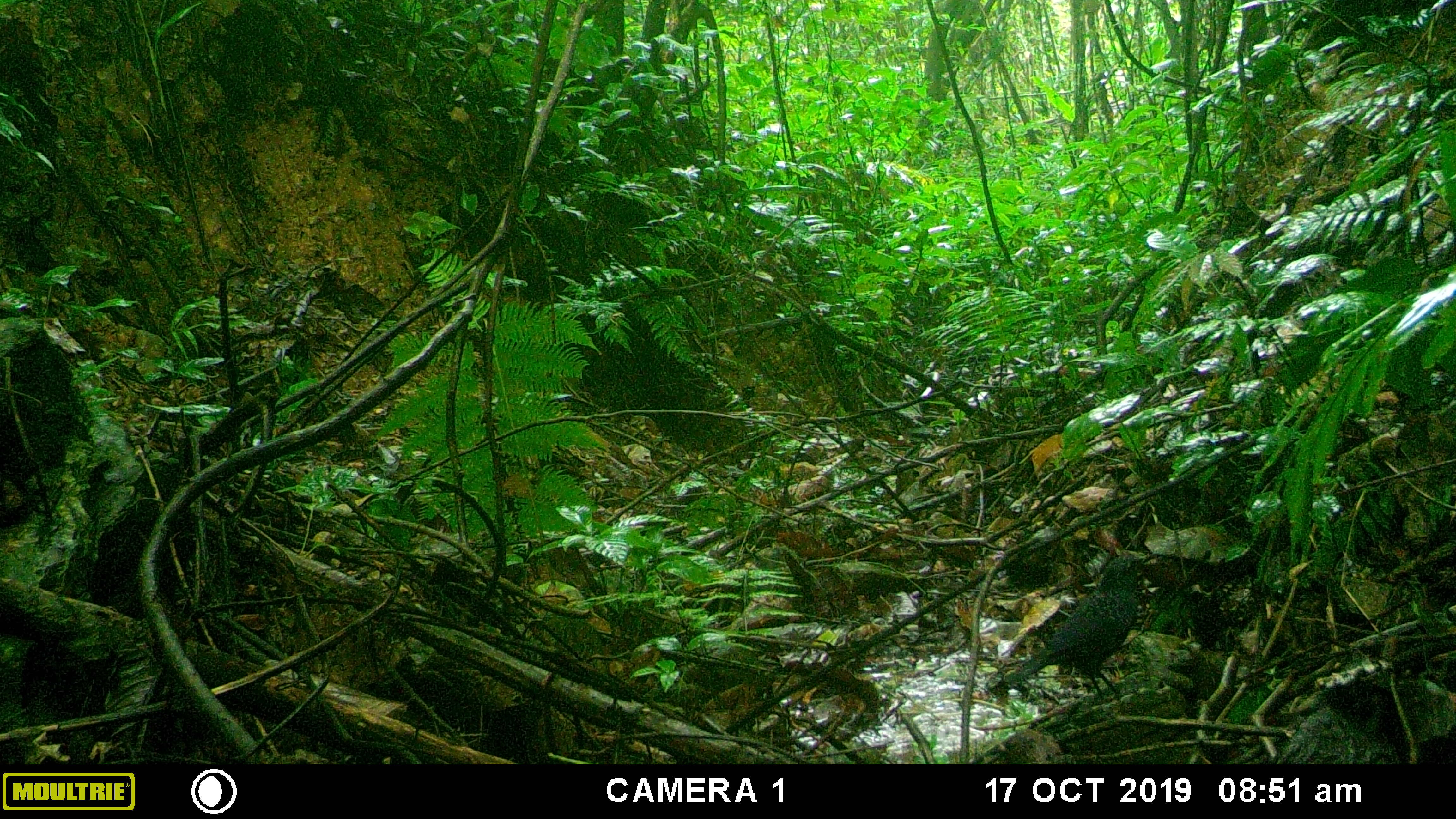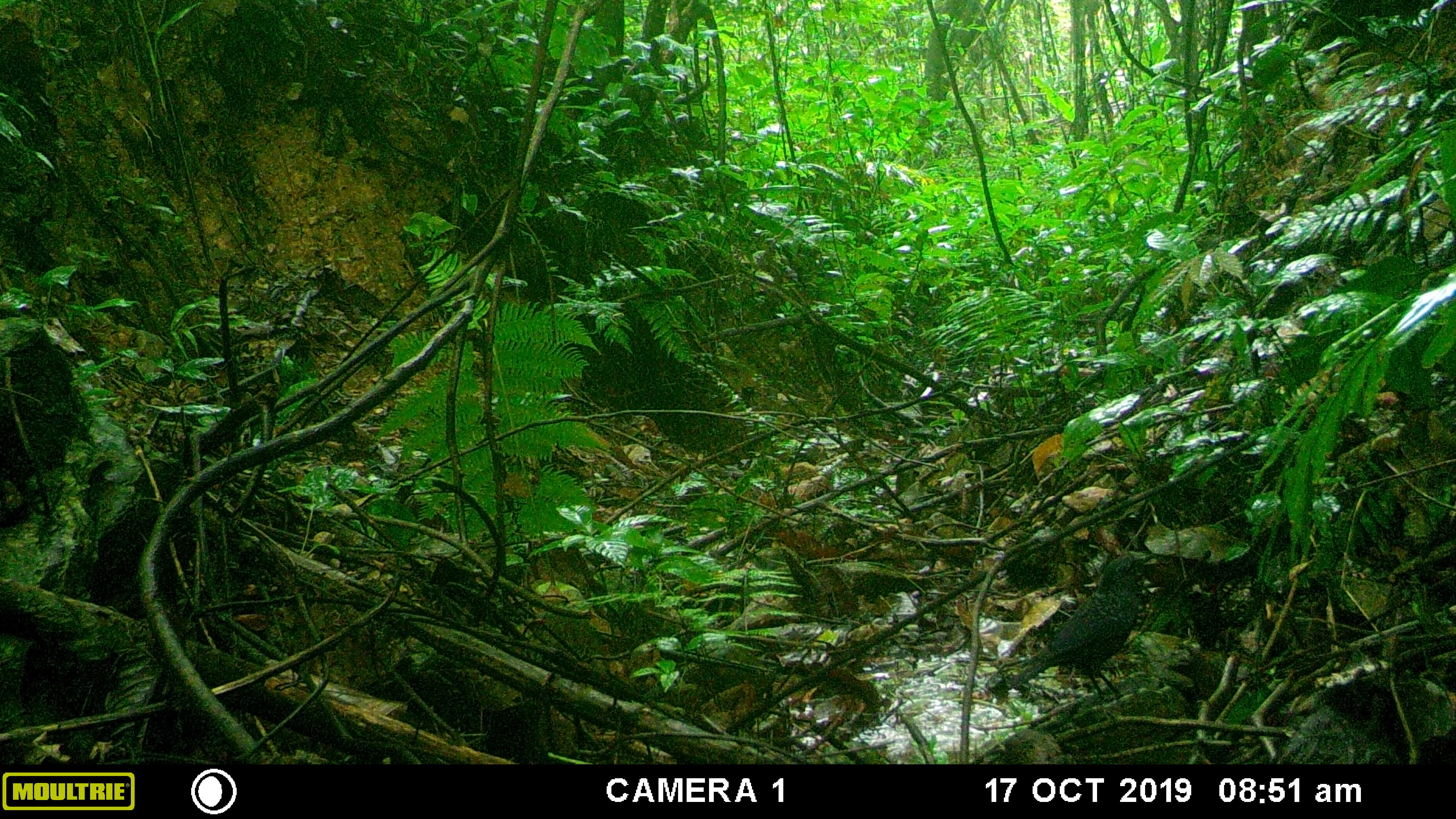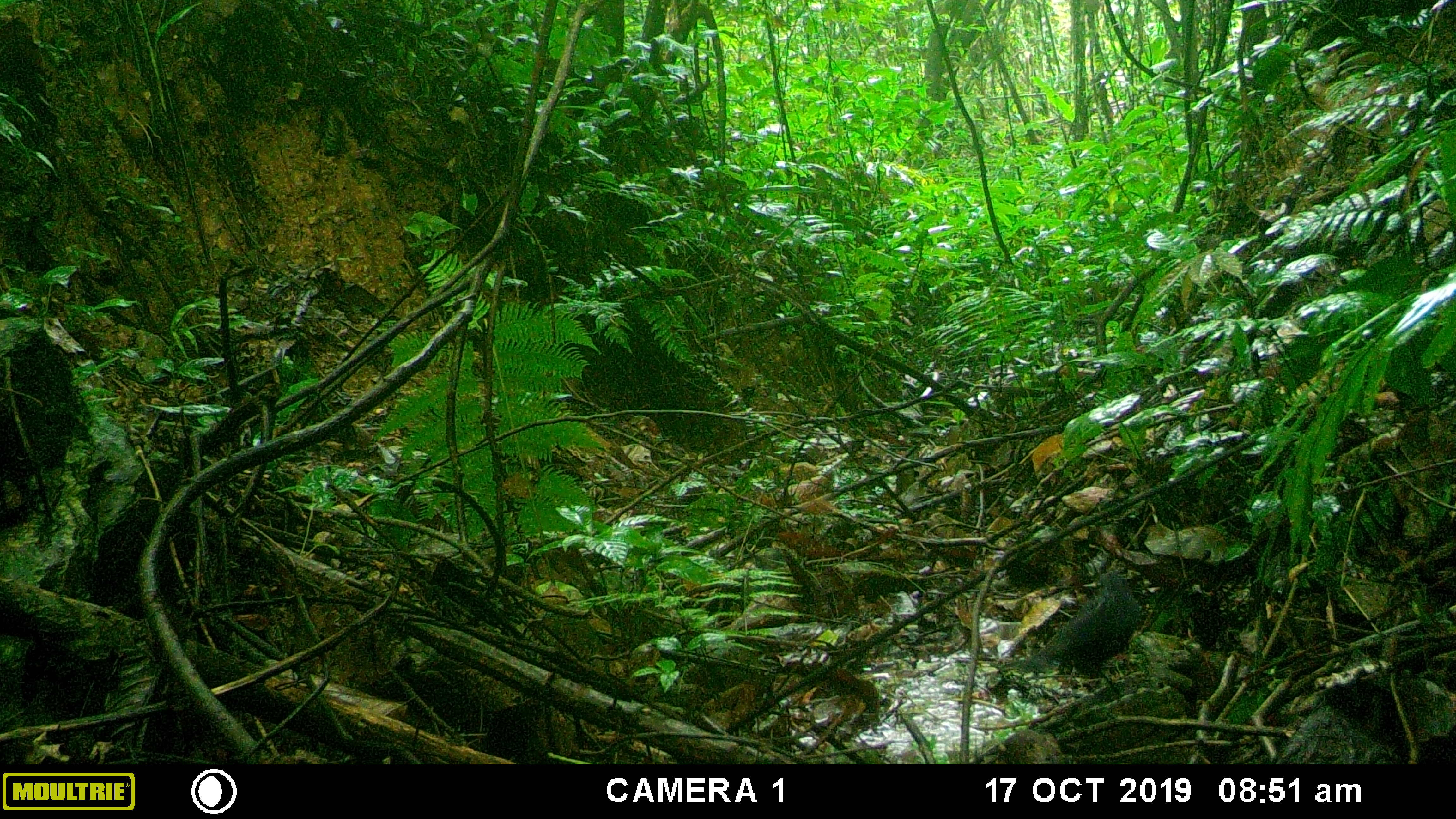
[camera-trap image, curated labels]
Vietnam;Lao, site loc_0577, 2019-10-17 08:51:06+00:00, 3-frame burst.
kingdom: Animalia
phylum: Chordata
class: Aves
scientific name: Aves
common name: bird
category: unidentified bird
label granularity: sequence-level